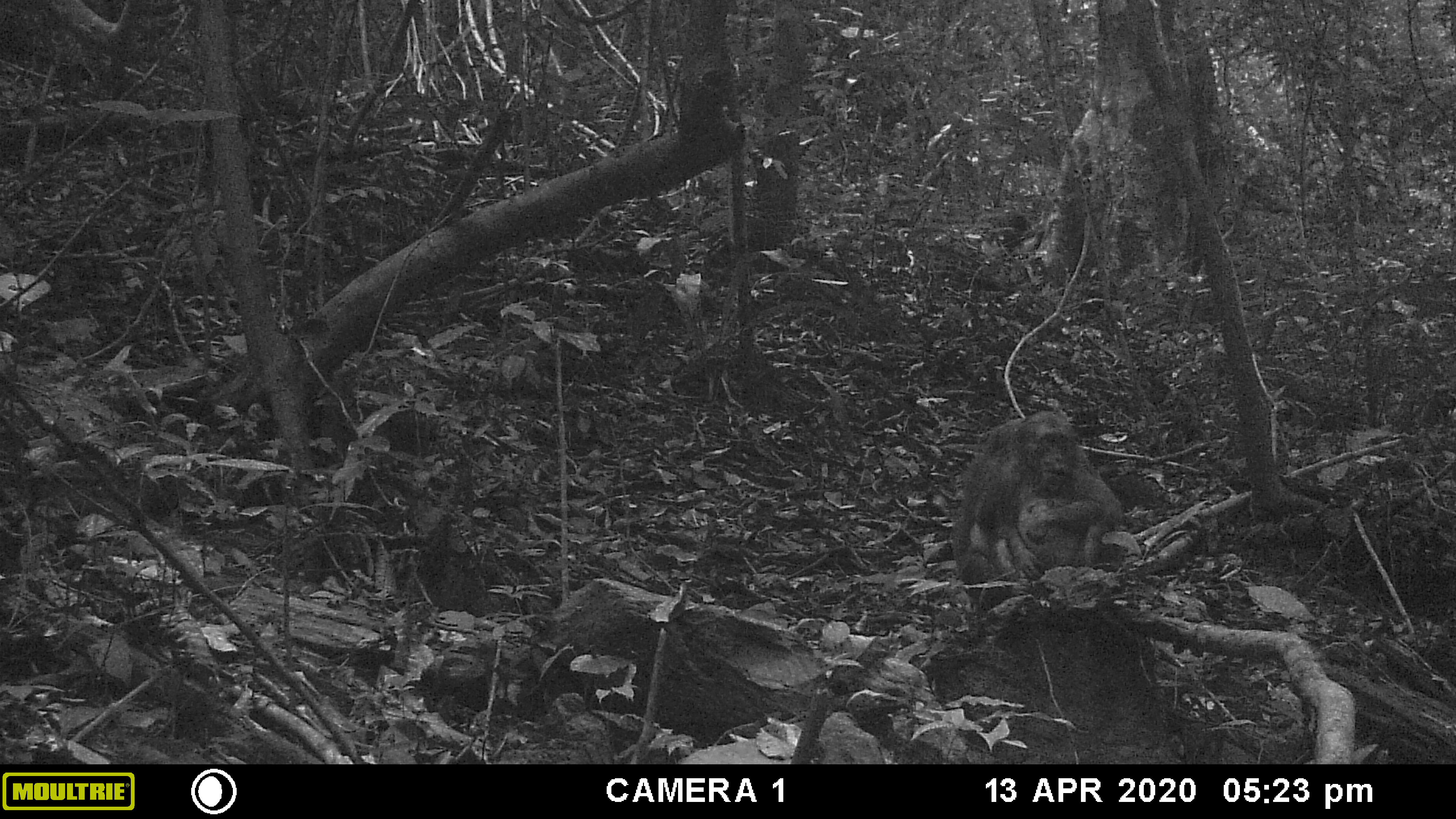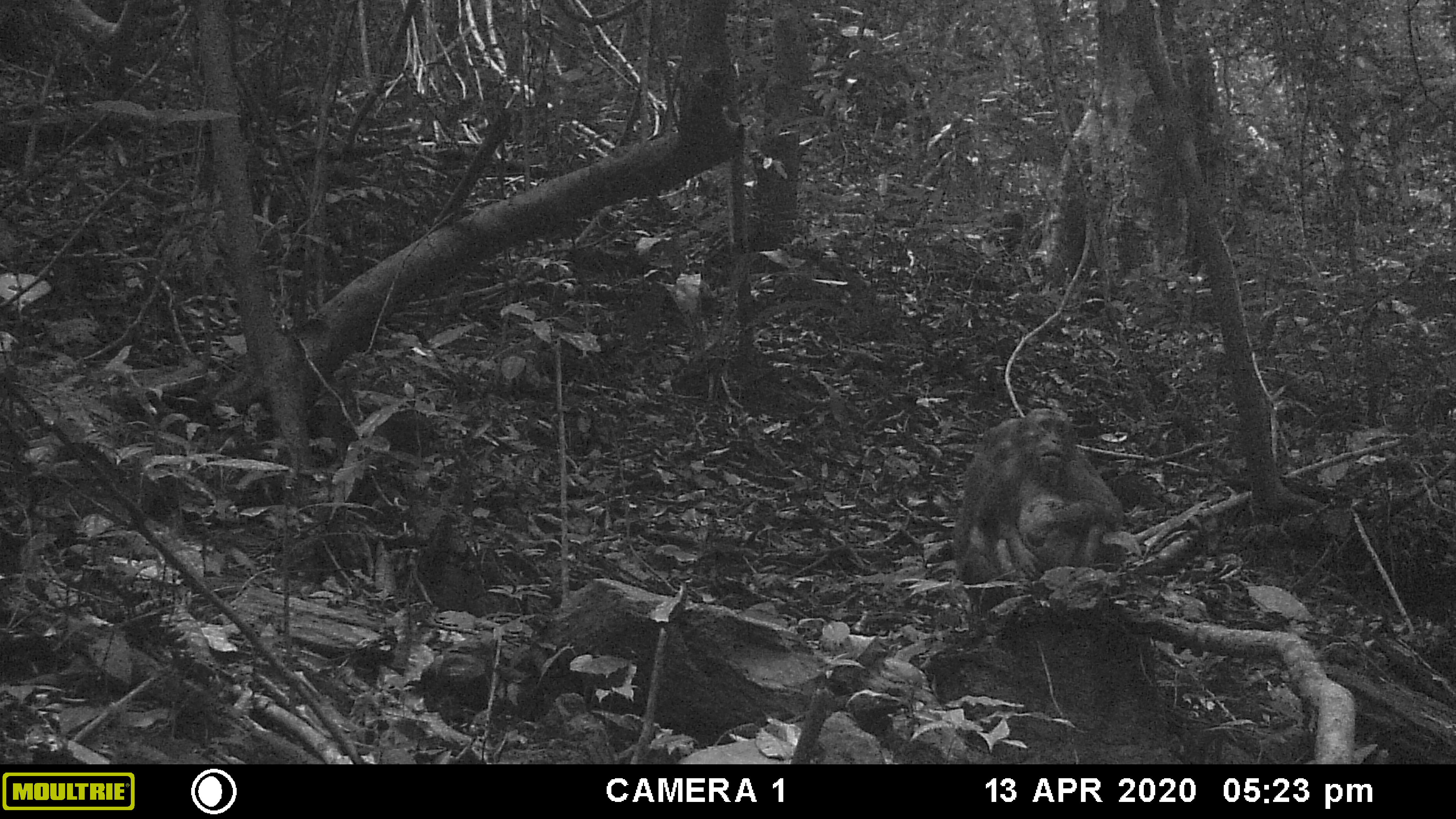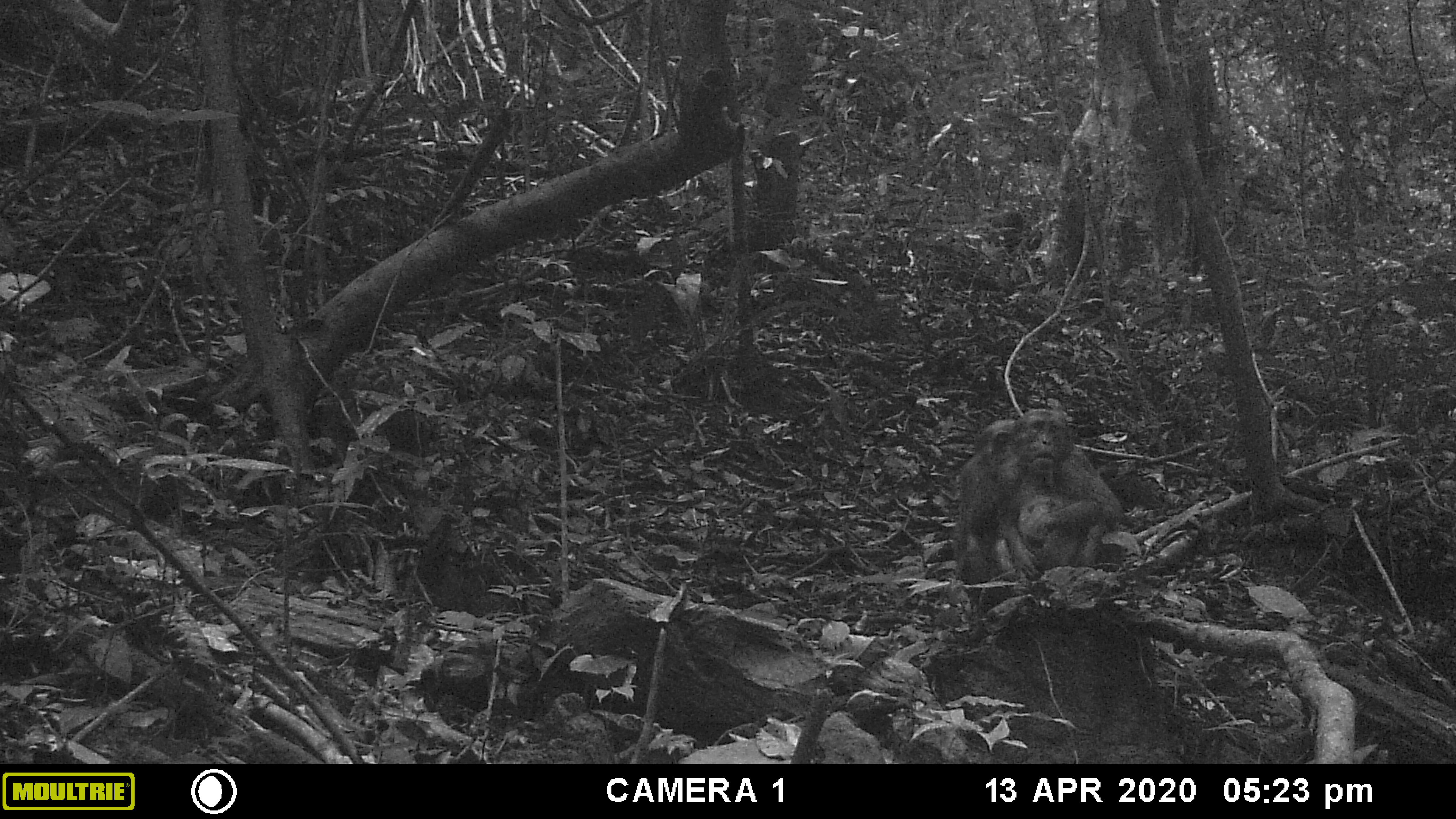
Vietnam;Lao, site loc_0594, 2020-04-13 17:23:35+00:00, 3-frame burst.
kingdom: Animalia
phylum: Chordata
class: Mammalia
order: Primates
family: Cercopithecidae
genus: Macaca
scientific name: Macaca arctoides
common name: stump-tailed macaque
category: stump tailed macaque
Stump tailed macaque (stump-tailed macaque) (Macaca arctoides). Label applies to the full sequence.